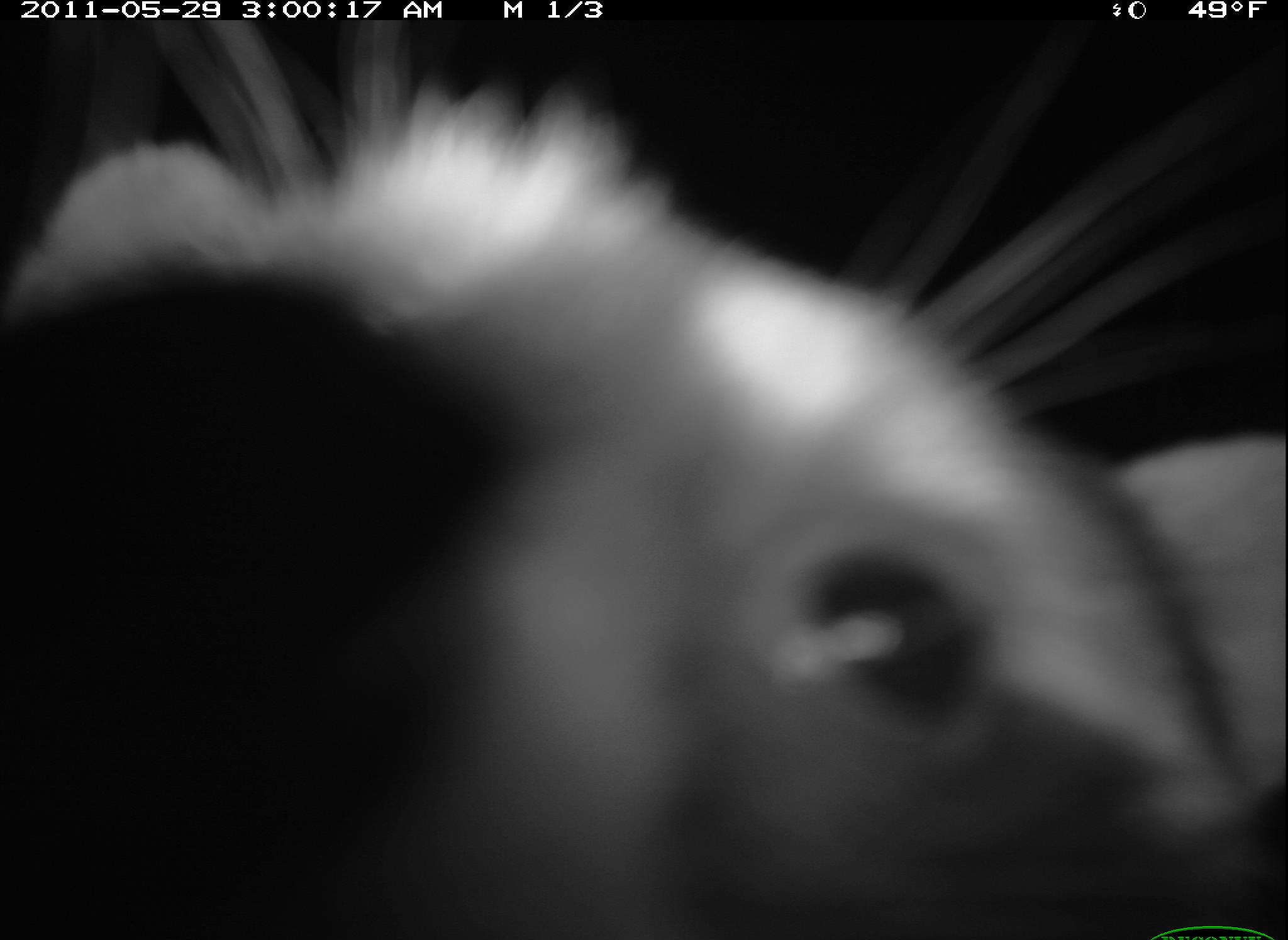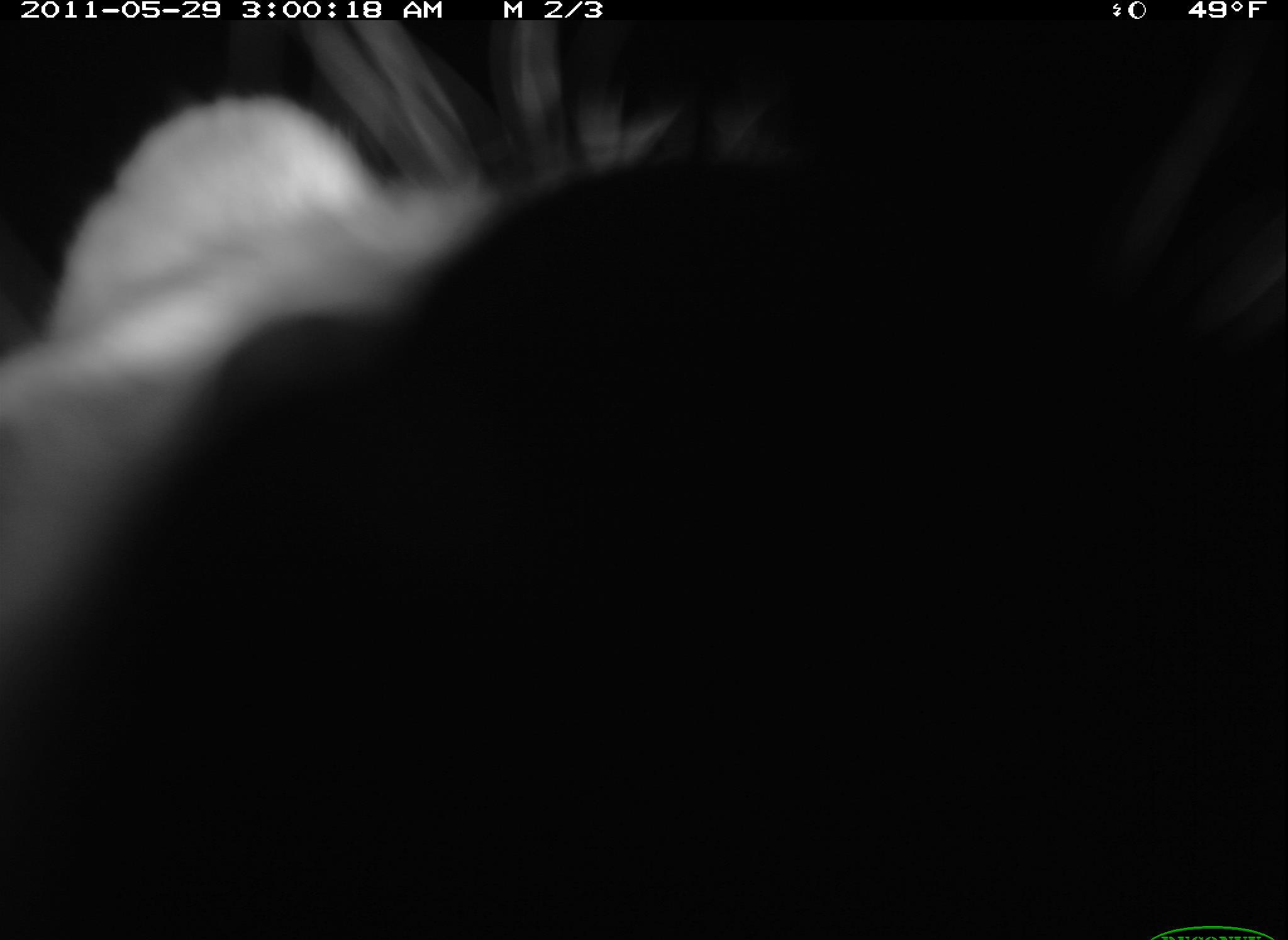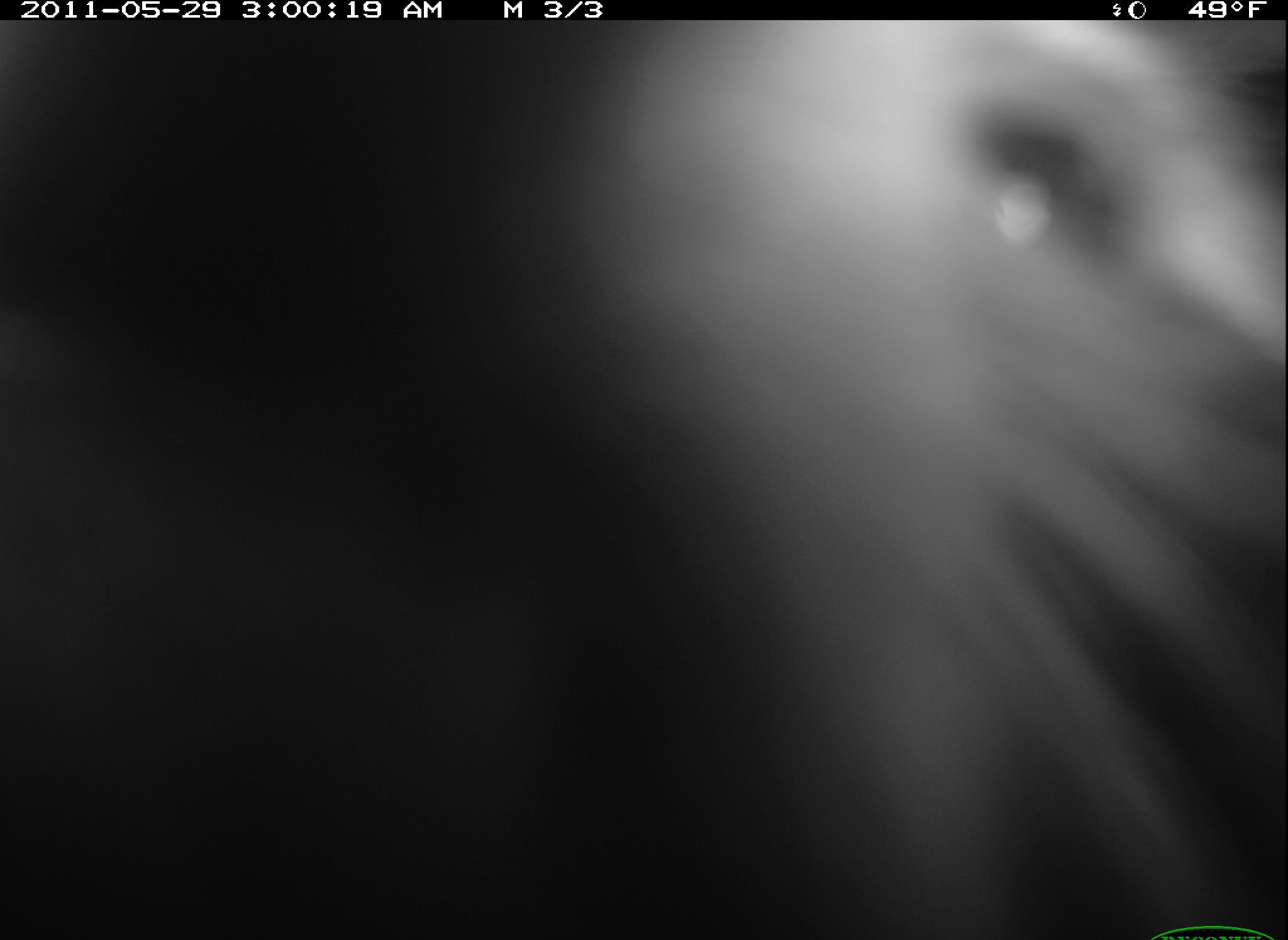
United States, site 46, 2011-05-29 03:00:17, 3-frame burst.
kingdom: Animalia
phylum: Chordata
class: Mammalia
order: Carnivora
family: Procyonidae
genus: Procyon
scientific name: Procyon lotor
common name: raccoon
Raccoon (Procyon lotor).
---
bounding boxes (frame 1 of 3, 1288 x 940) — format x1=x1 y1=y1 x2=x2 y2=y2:
raccoon: x1=11 y1=66 x2=1283 y2=934